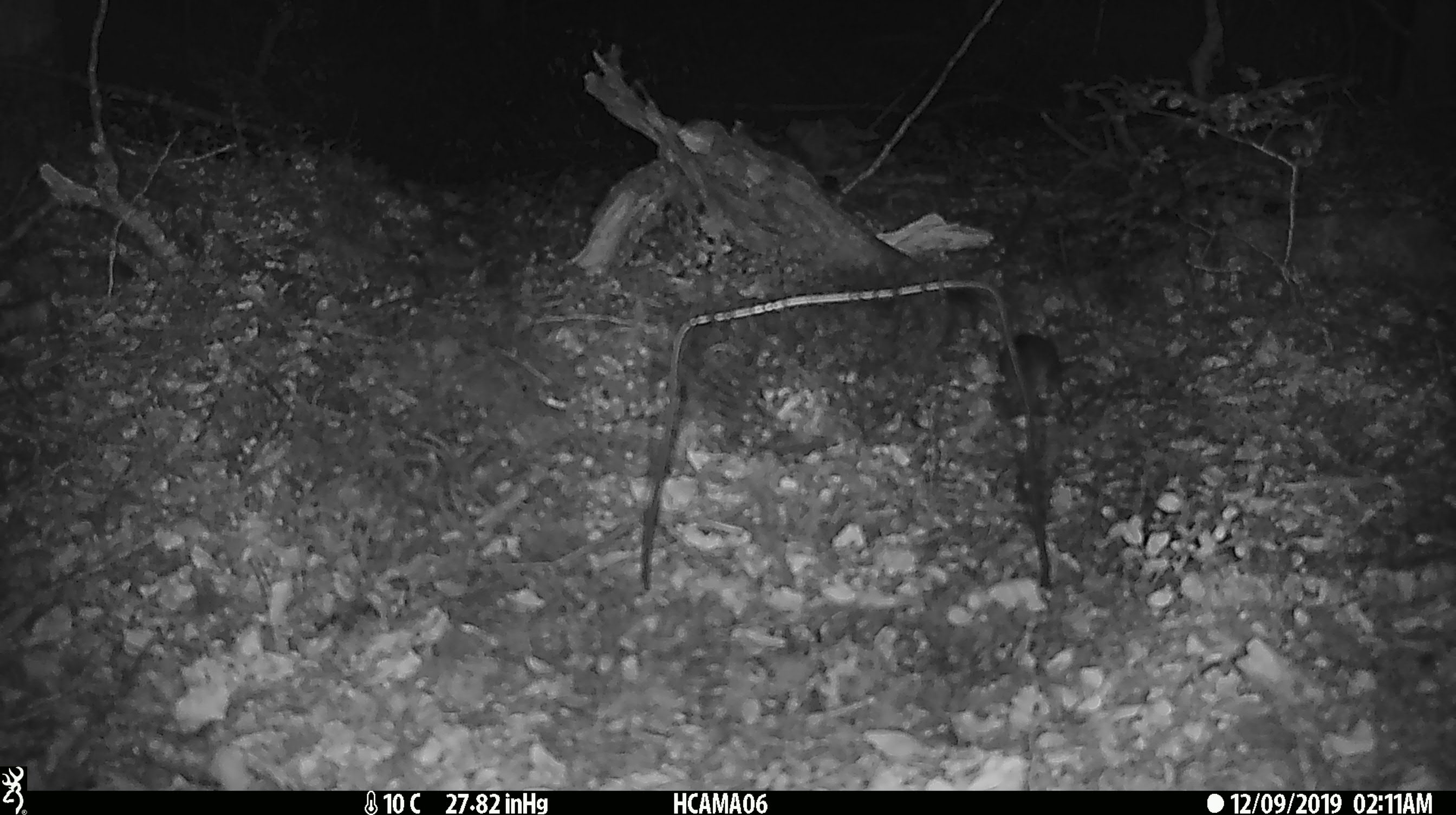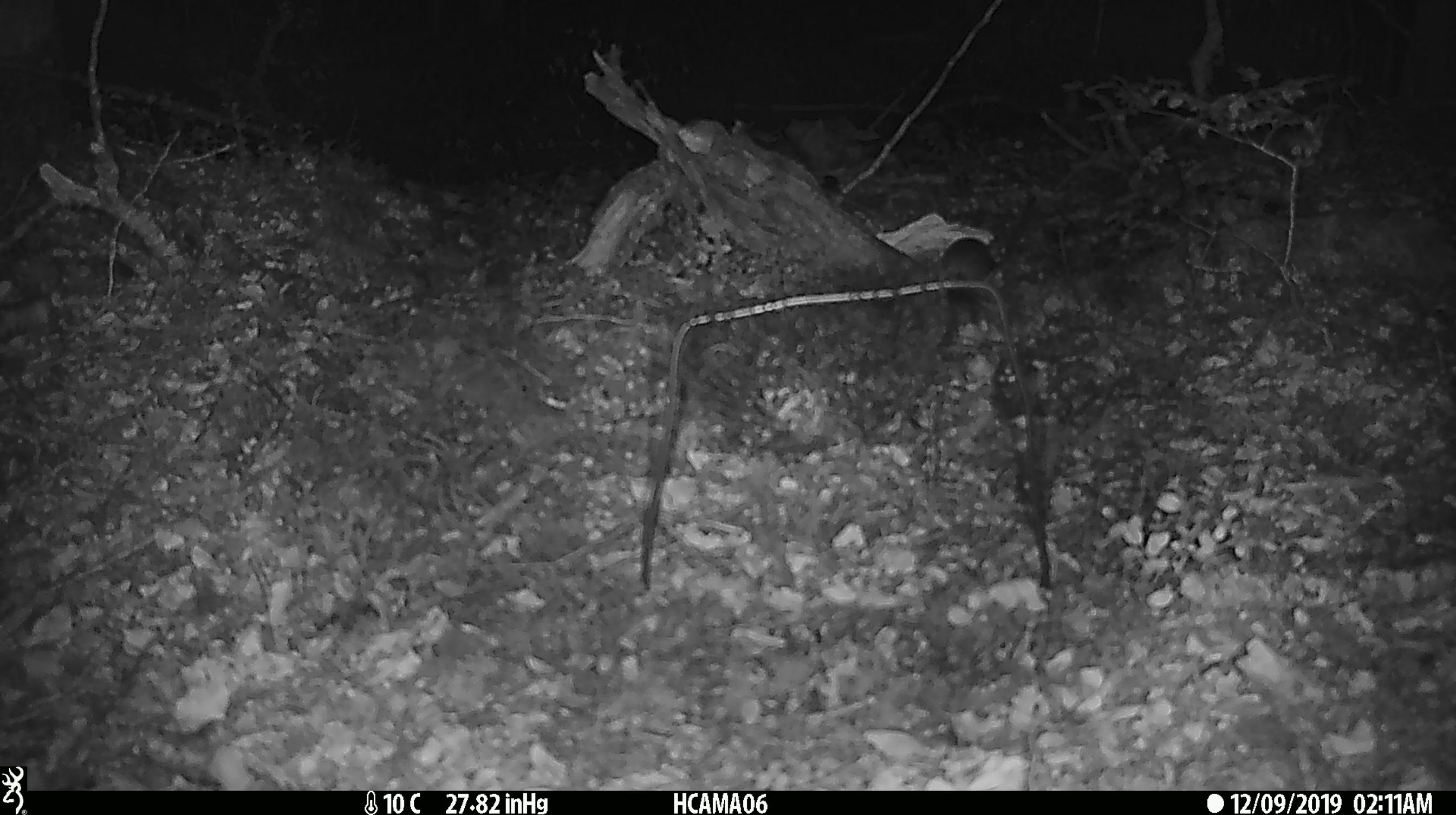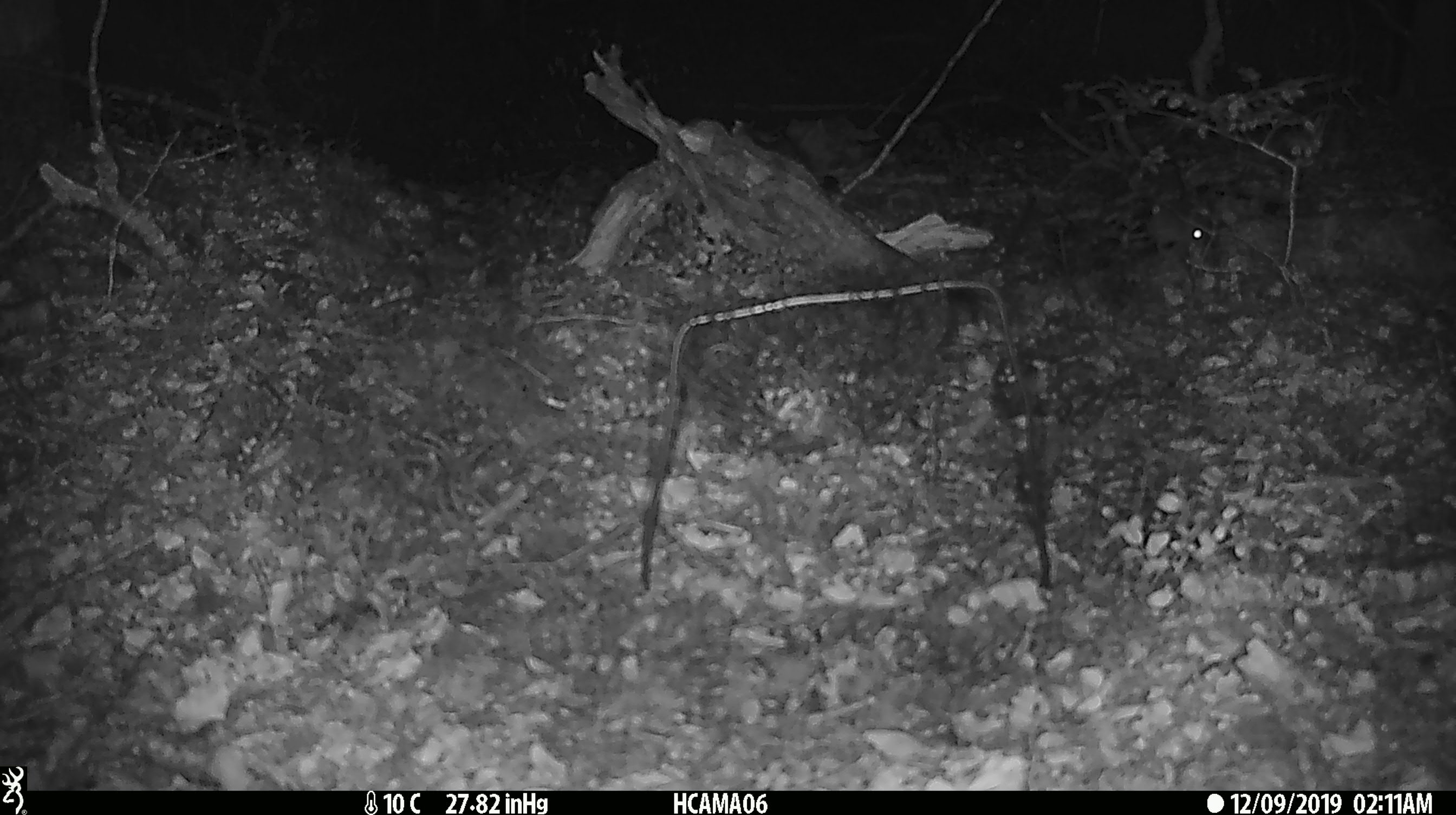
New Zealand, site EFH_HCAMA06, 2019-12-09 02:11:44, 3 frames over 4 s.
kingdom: Animalia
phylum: Chordata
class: Mammalia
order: Rodentia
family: Muridae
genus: Mus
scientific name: Mus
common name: mouse